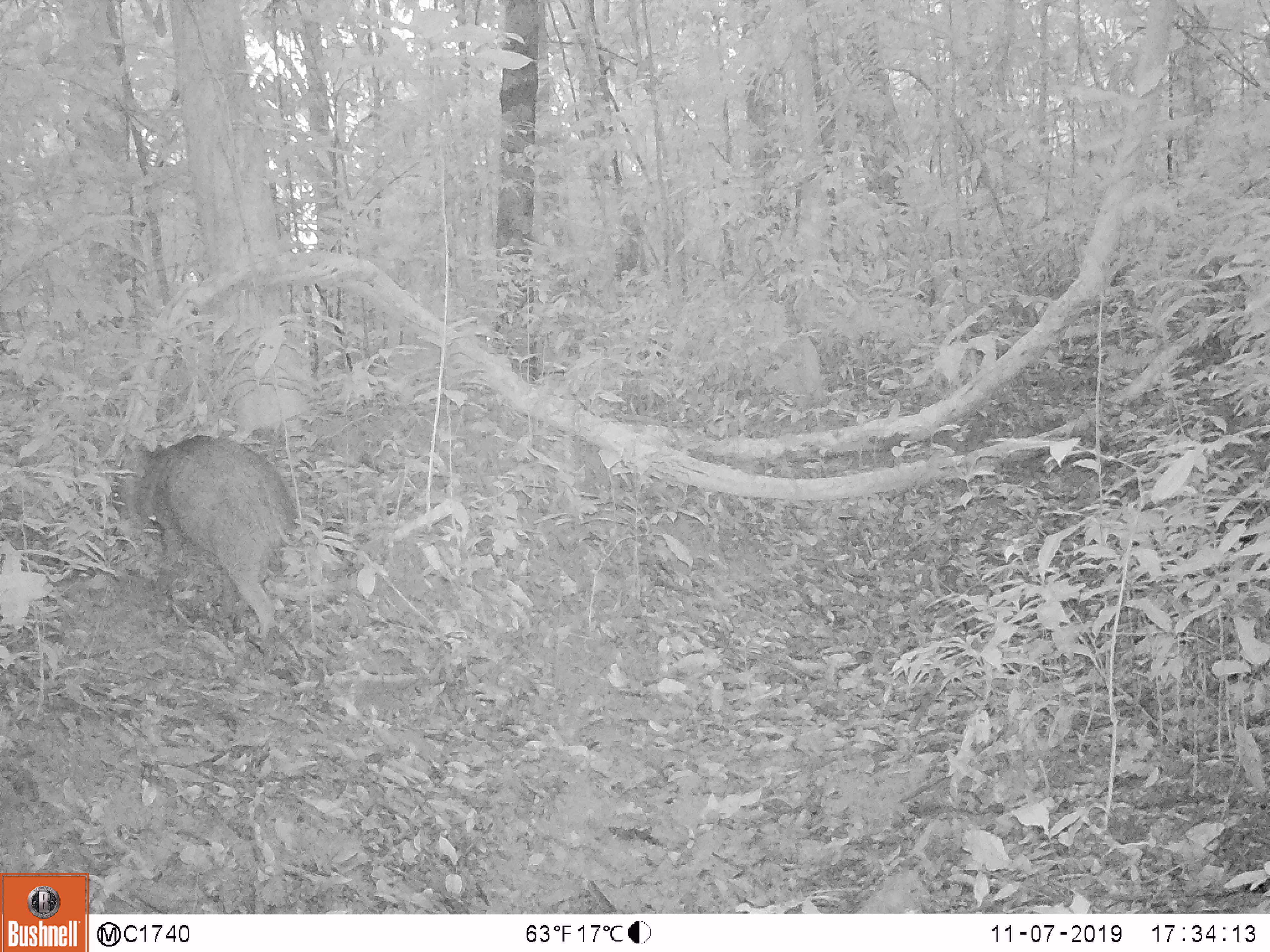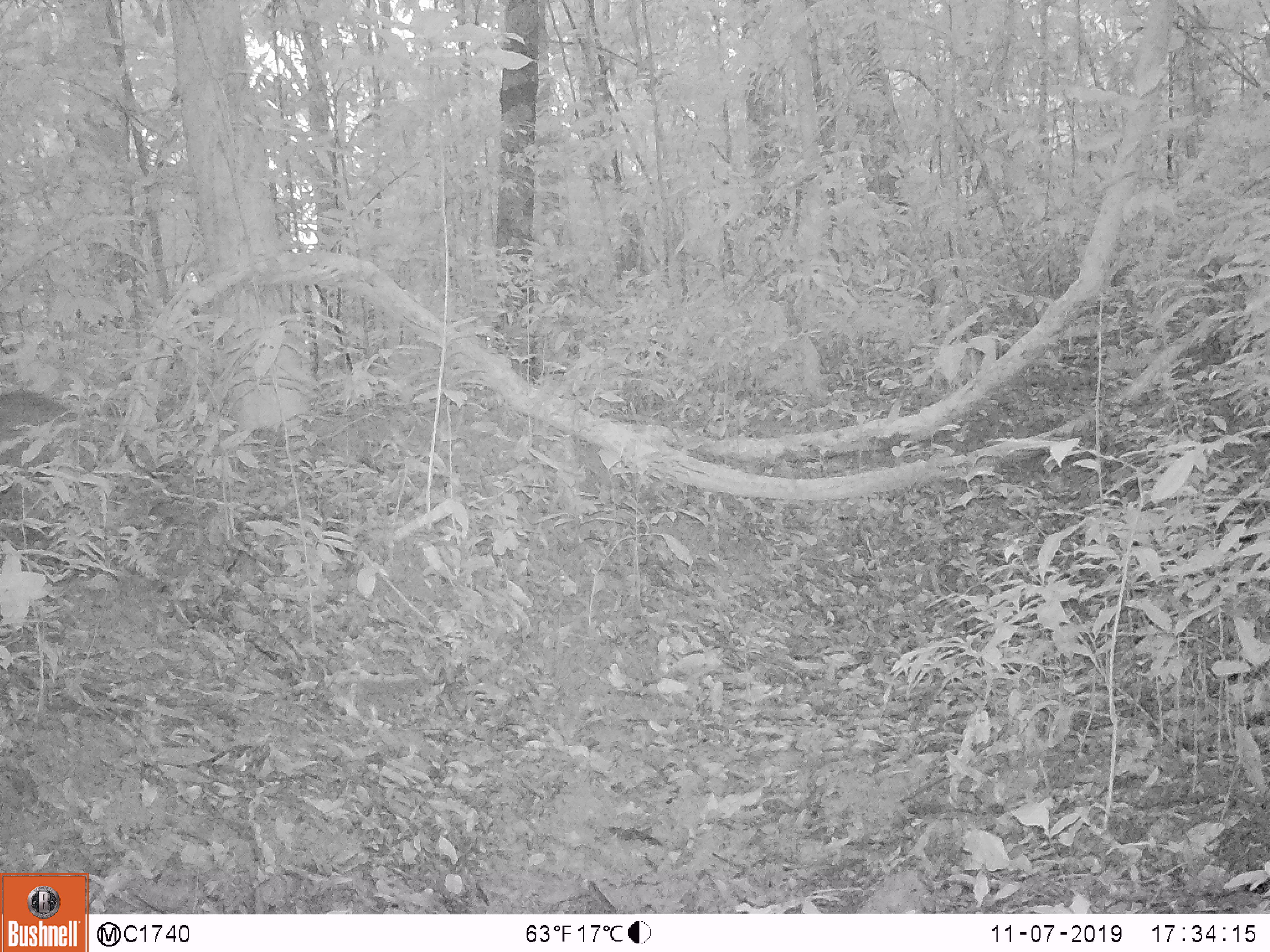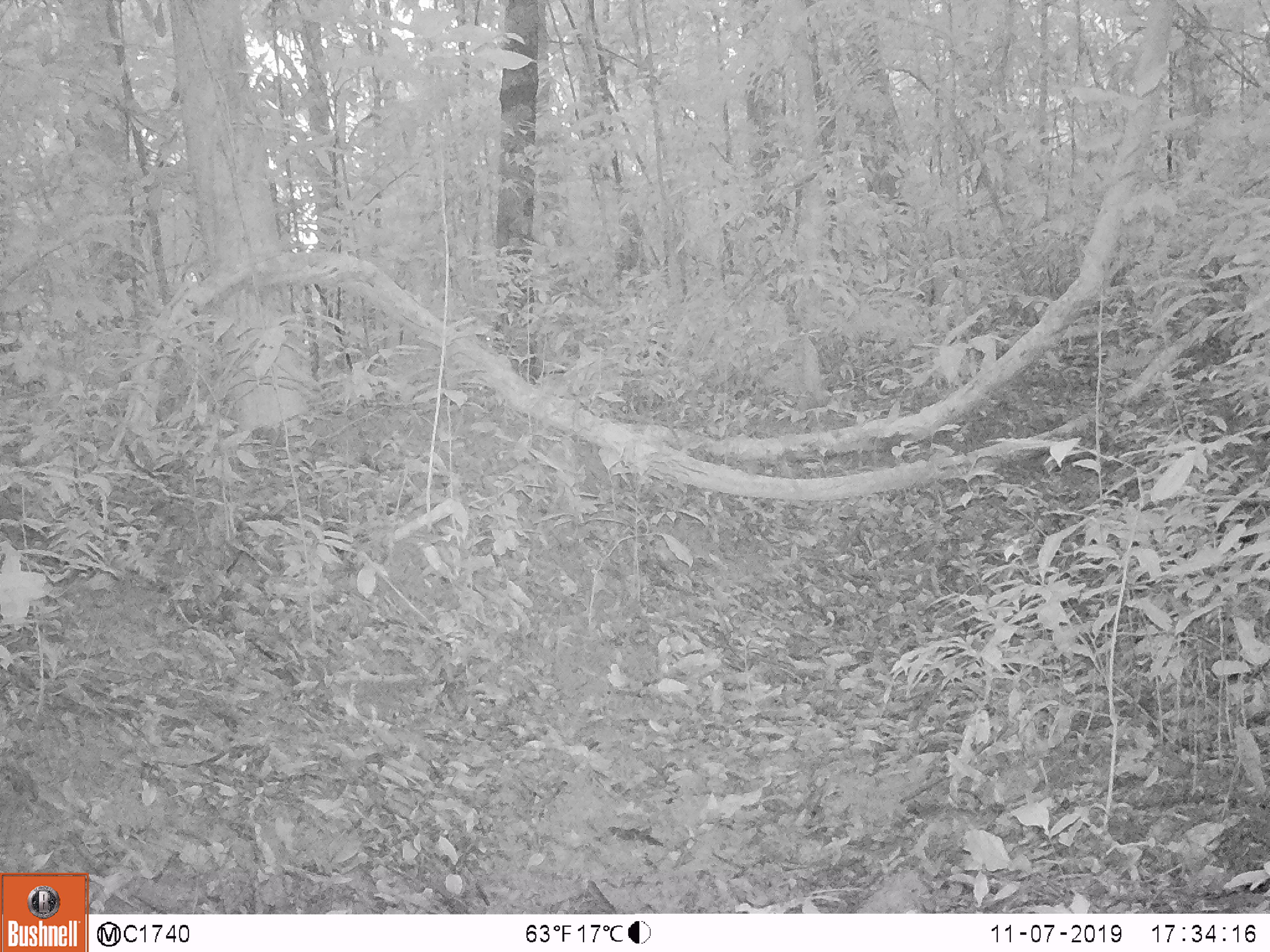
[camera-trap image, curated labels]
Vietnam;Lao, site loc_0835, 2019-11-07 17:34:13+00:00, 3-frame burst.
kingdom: Animalia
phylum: Chordata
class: Mammalia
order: Artiodactyla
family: Suidae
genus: Sus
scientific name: Sus scrofa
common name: eurasian wild pig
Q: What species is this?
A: Eurasian wild pig (Sus scrofa).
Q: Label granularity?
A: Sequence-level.